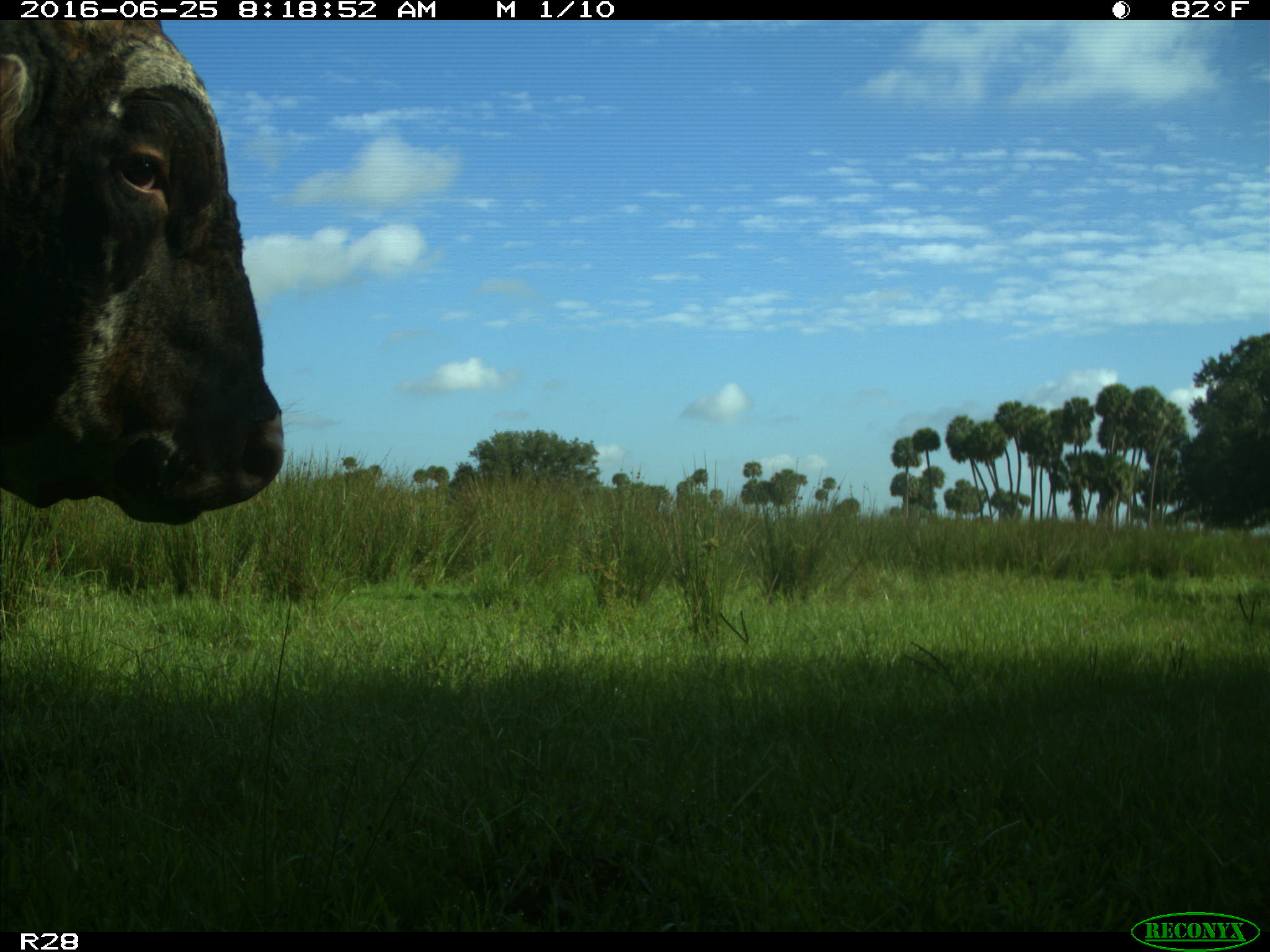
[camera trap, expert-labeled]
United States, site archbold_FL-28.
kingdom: Animalia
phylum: Chordata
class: Mammalia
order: Artiodactyla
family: Bovidae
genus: Bos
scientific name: Bos taurus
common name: domestic cow